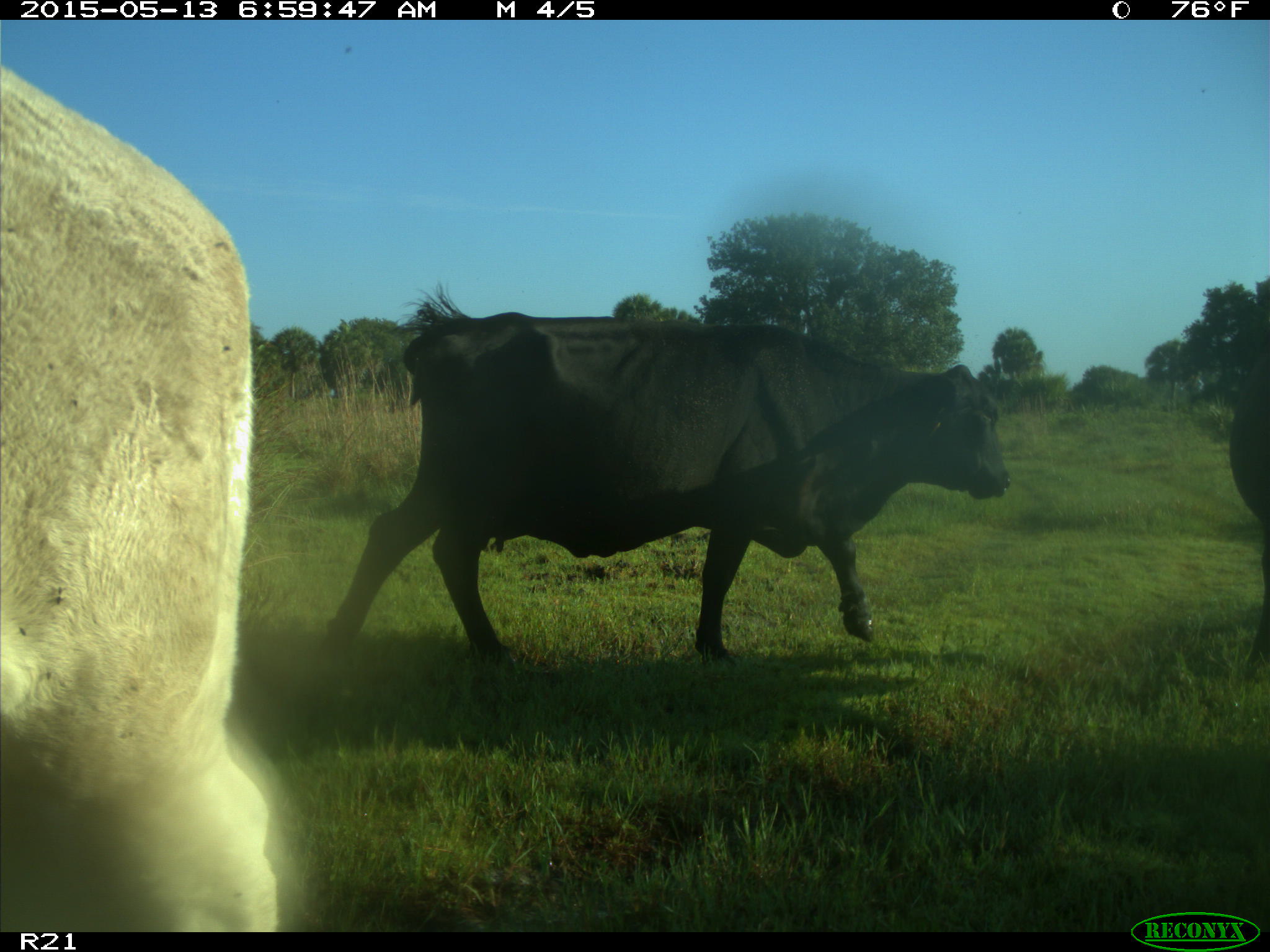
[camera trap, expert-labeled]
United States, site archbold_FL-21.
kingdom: Animalia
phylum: Chordata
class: Mammalia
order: Artiodactyla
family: Bovidae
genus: Bos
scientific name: Bos taurus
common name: domestic cow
Bos taurus (domestic cow).